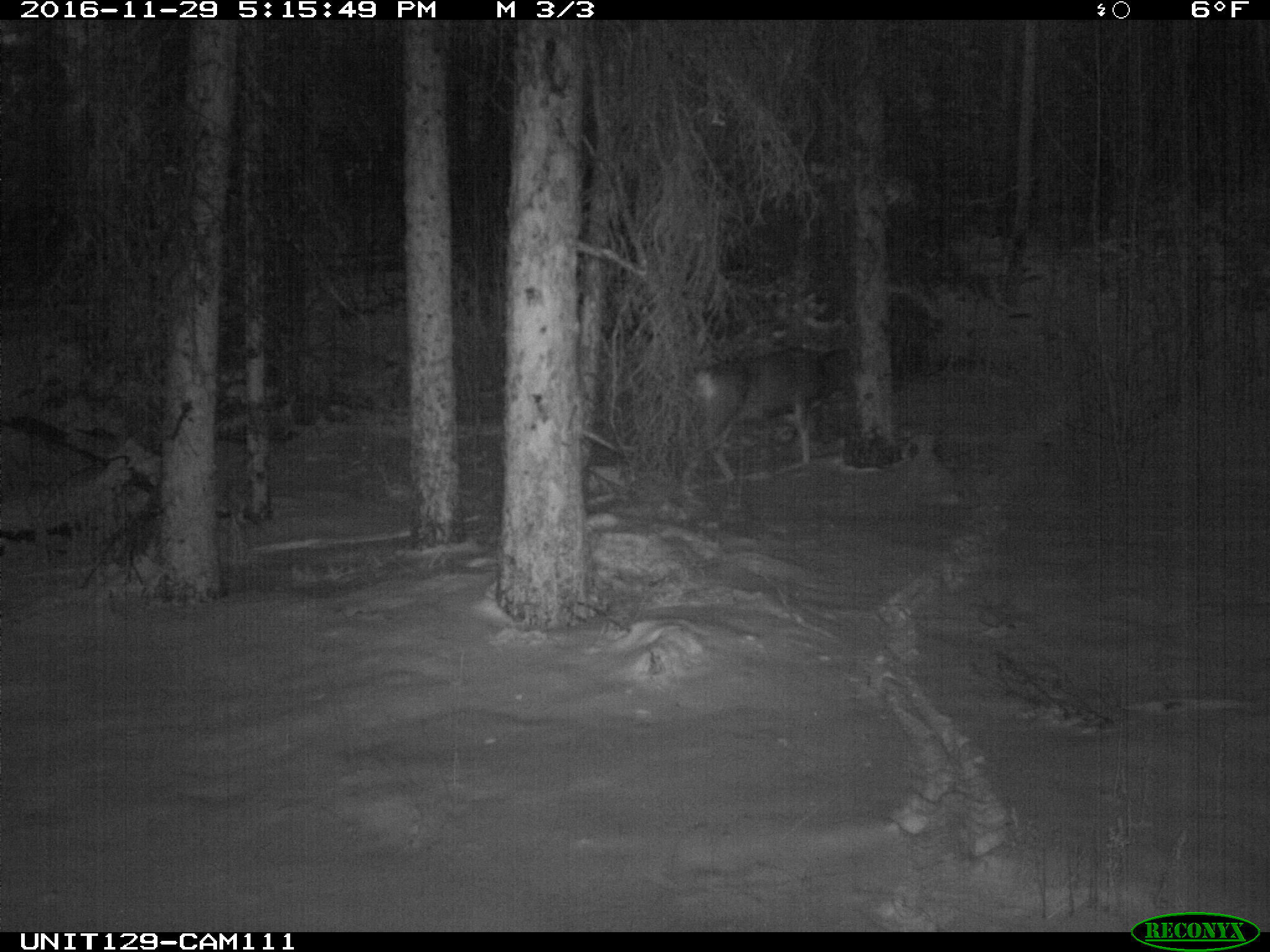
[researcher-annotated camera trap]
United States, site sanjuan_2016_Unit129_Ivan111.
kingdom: Animalia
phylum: Chordata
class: Mammalia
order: Artiodactyla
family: Cervidae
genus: Odocoileus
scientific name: Odocoileus hemionus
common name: mule deer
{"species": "Odocoileus hemionus (mule deer)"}